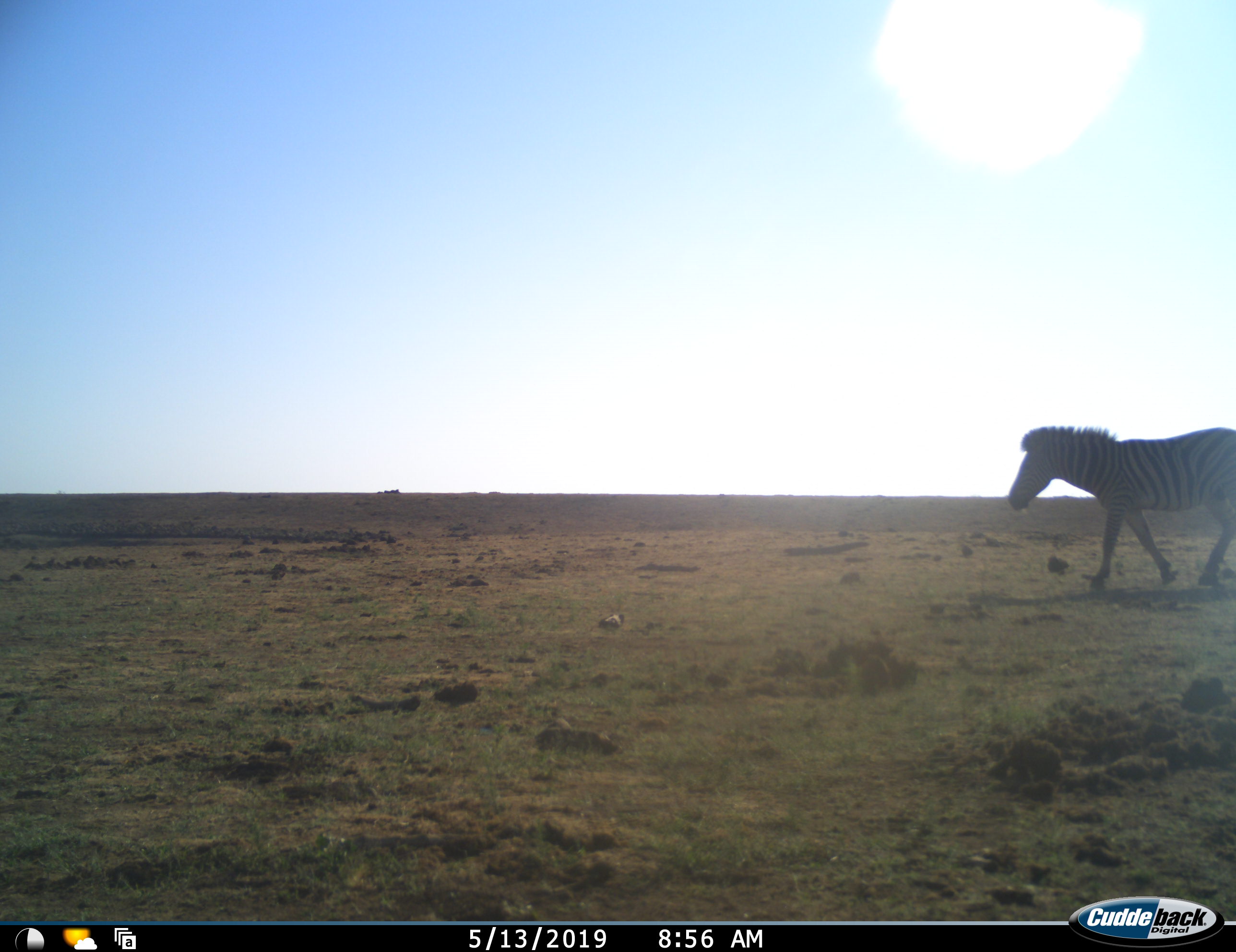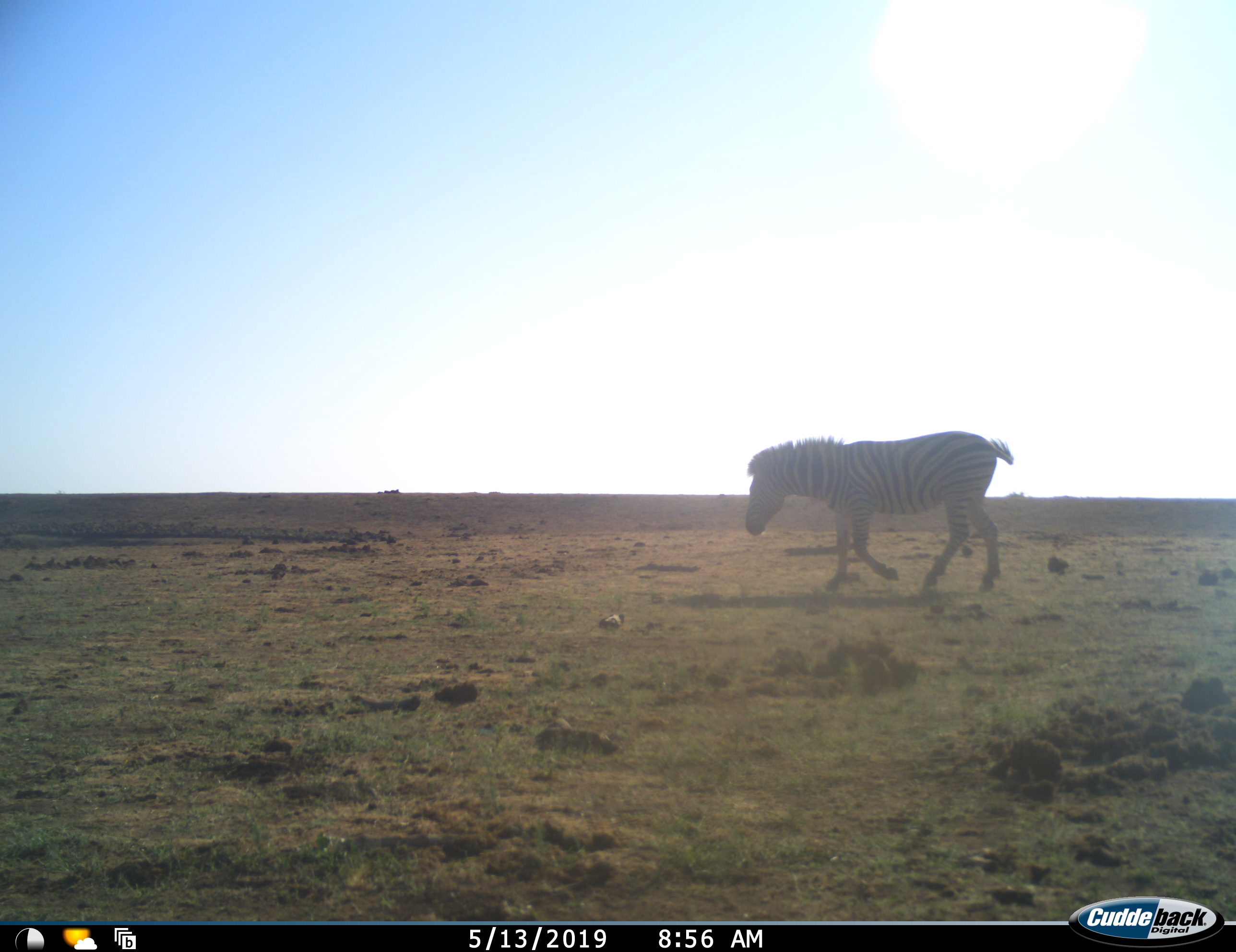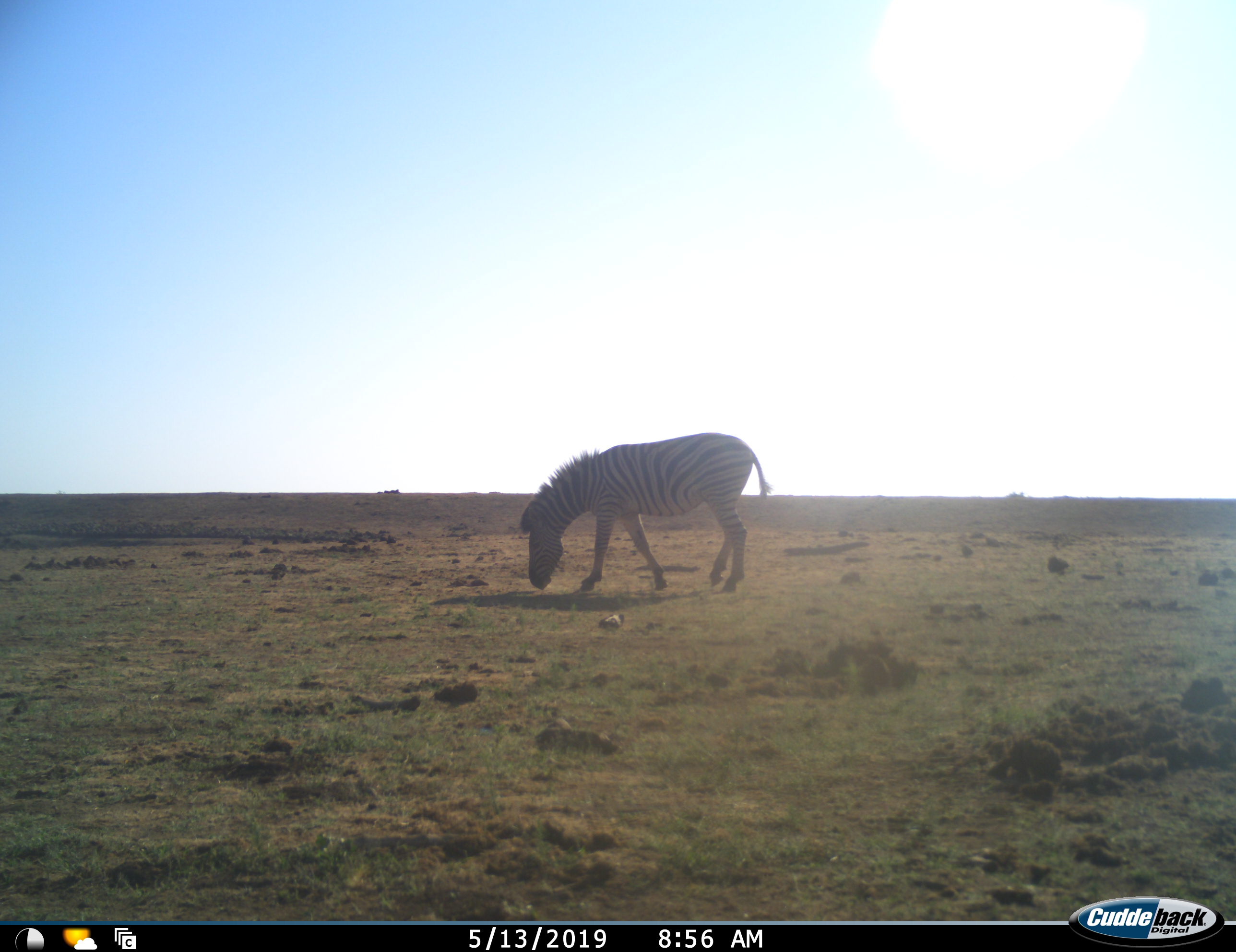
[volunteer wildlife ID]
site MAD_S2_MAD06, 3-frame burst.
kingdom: Animalia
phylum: Chordata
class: Mammalia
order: Perissodactyla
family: Equidae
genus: Equus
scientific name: Equus quagga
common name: plains zebra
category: zebraplains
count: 1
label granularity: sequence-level